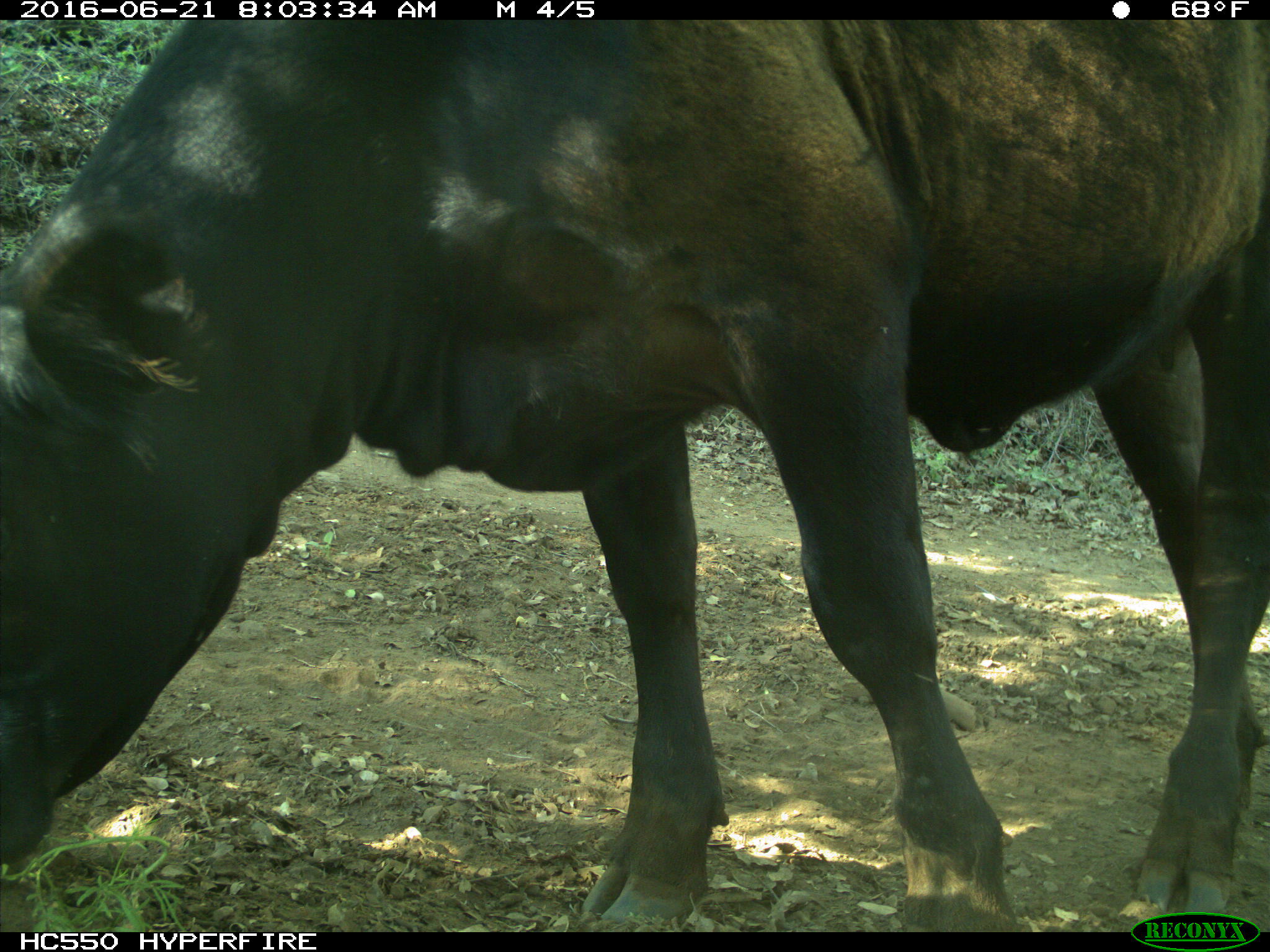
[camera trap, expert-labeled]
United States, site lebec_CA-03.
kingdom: Animalia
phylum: Chordata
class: Mammalia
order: Artiodactyla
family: Bovidae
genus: Bos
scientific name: Bos taurus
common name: domestic cow